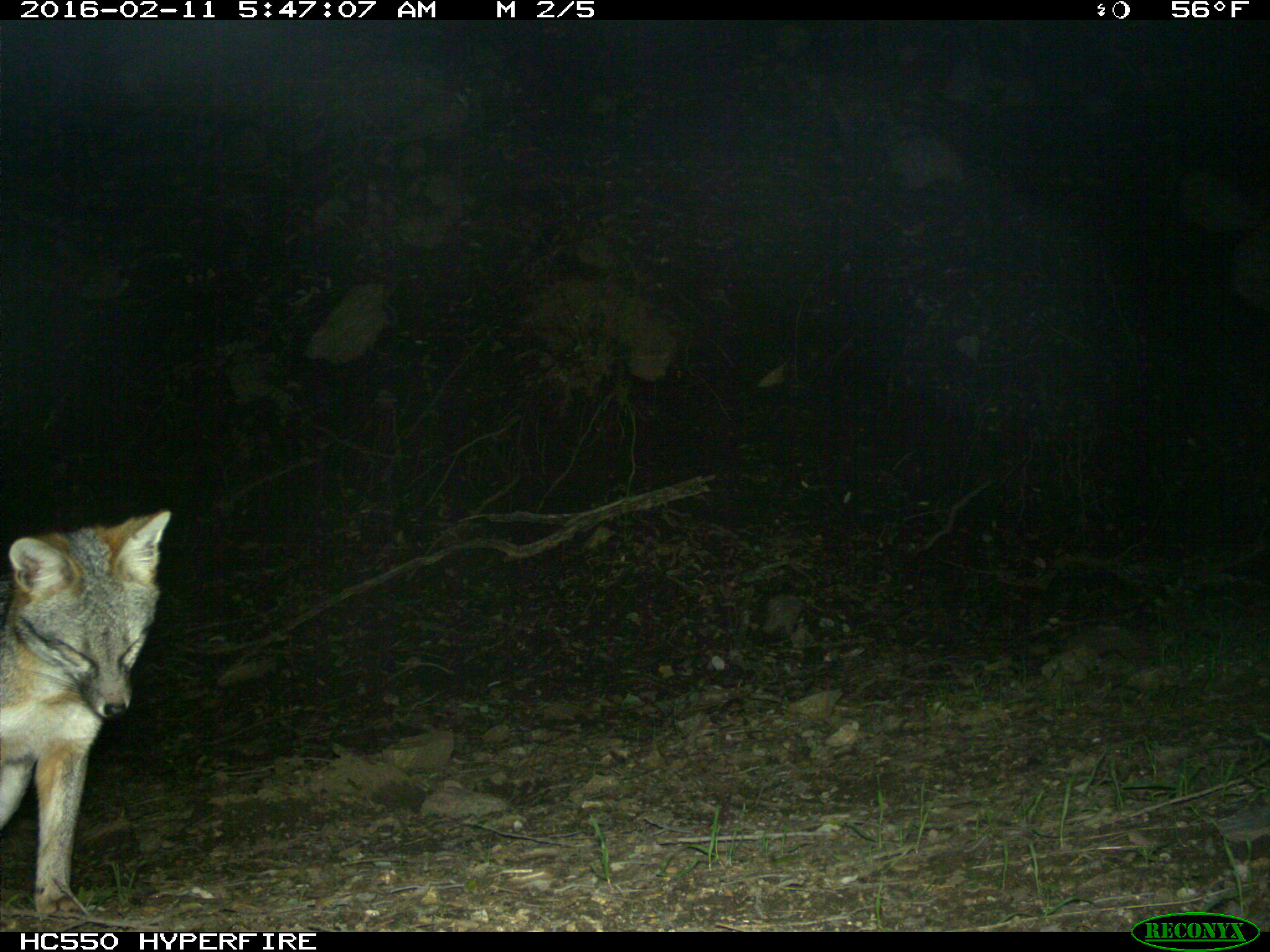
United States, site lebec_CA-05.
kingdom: Animalia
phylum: Chordata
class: Mammalia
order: Carnivora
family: Canidae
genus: Urocyon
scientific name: Urocyon cinereoargenteus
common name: gray fox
Urocyon cinereoargenteus (gray fox).